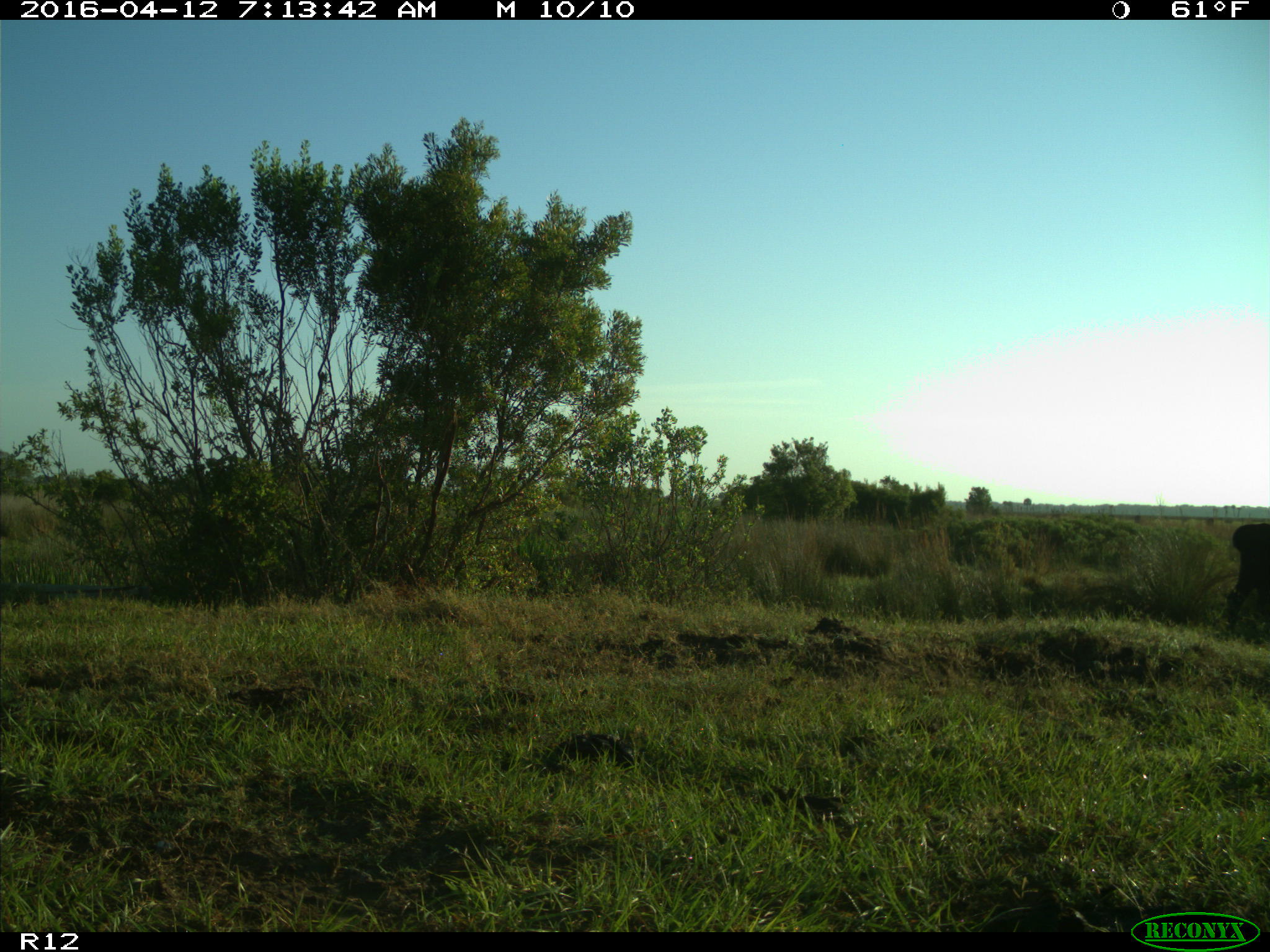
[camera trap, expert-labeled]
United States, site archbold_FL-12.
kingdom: Animalia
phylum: Chordata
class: Mammalia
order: Artiodactyla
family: Bovidae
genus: Bos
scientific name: Bos taurus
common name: domestic cow